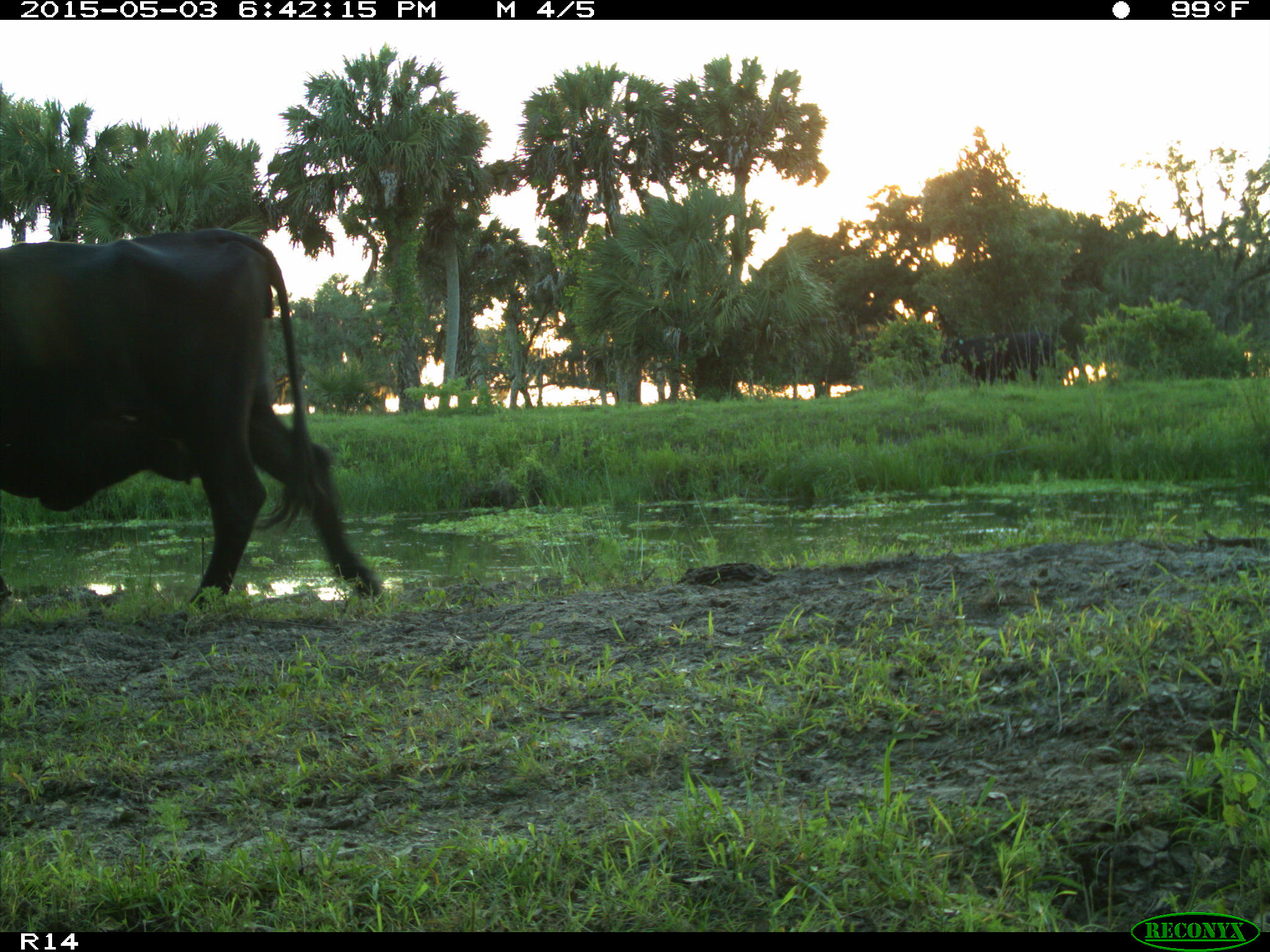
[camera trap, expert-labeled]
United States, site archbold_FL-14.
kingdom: Animalia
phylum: Chordata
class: Mammalia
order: Artiodactyla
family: Suidae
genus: Sus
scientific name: Sus scrofa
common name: wild boar